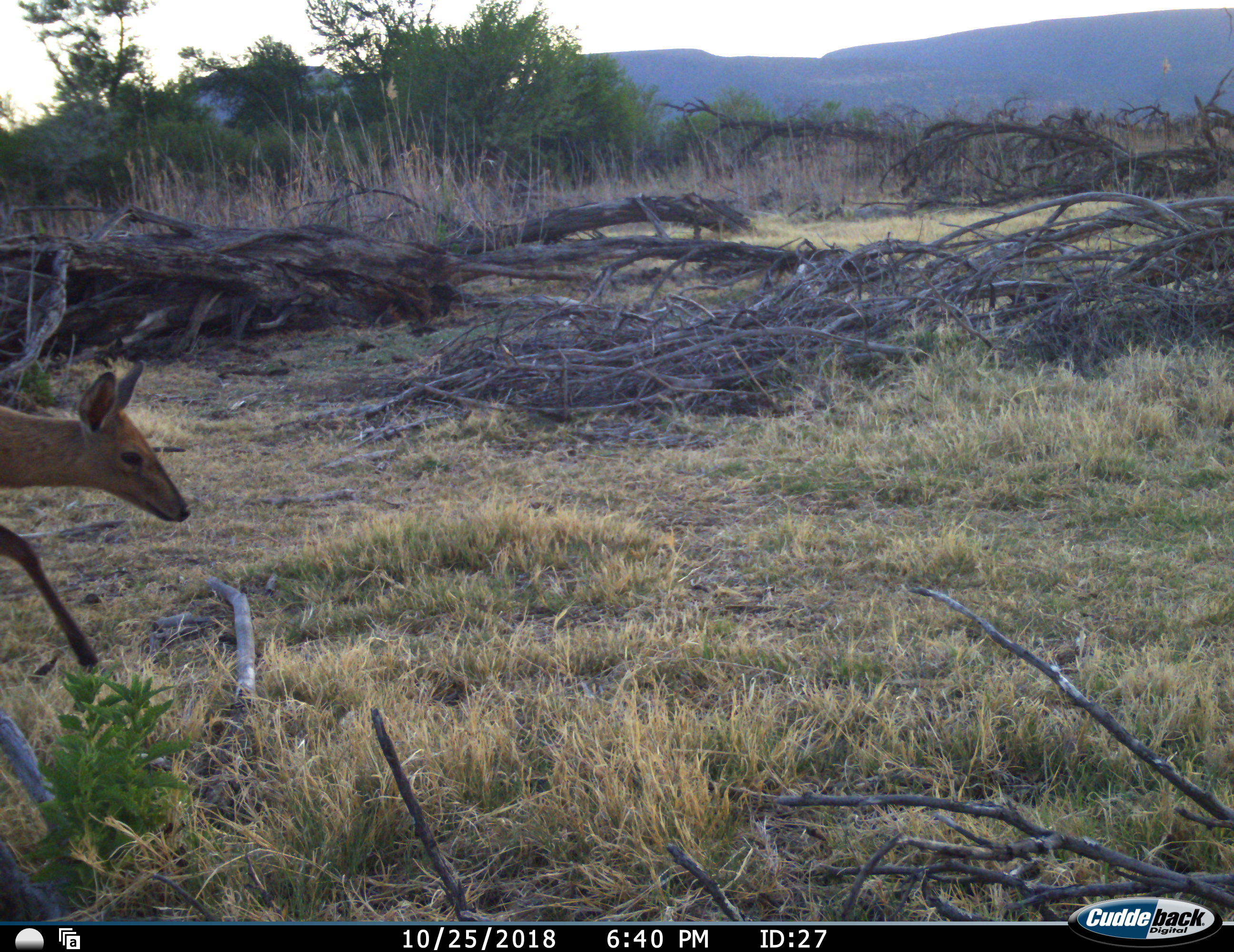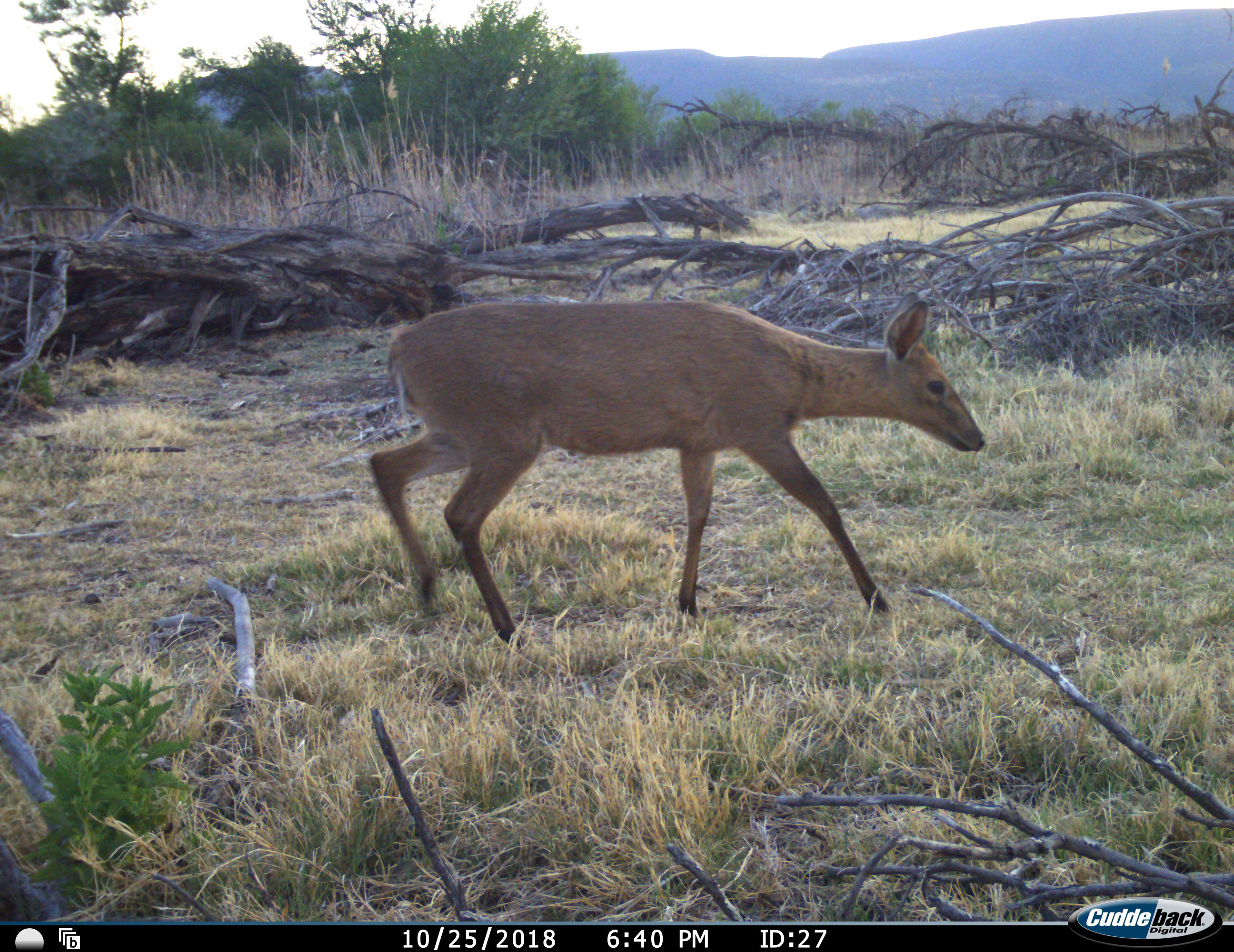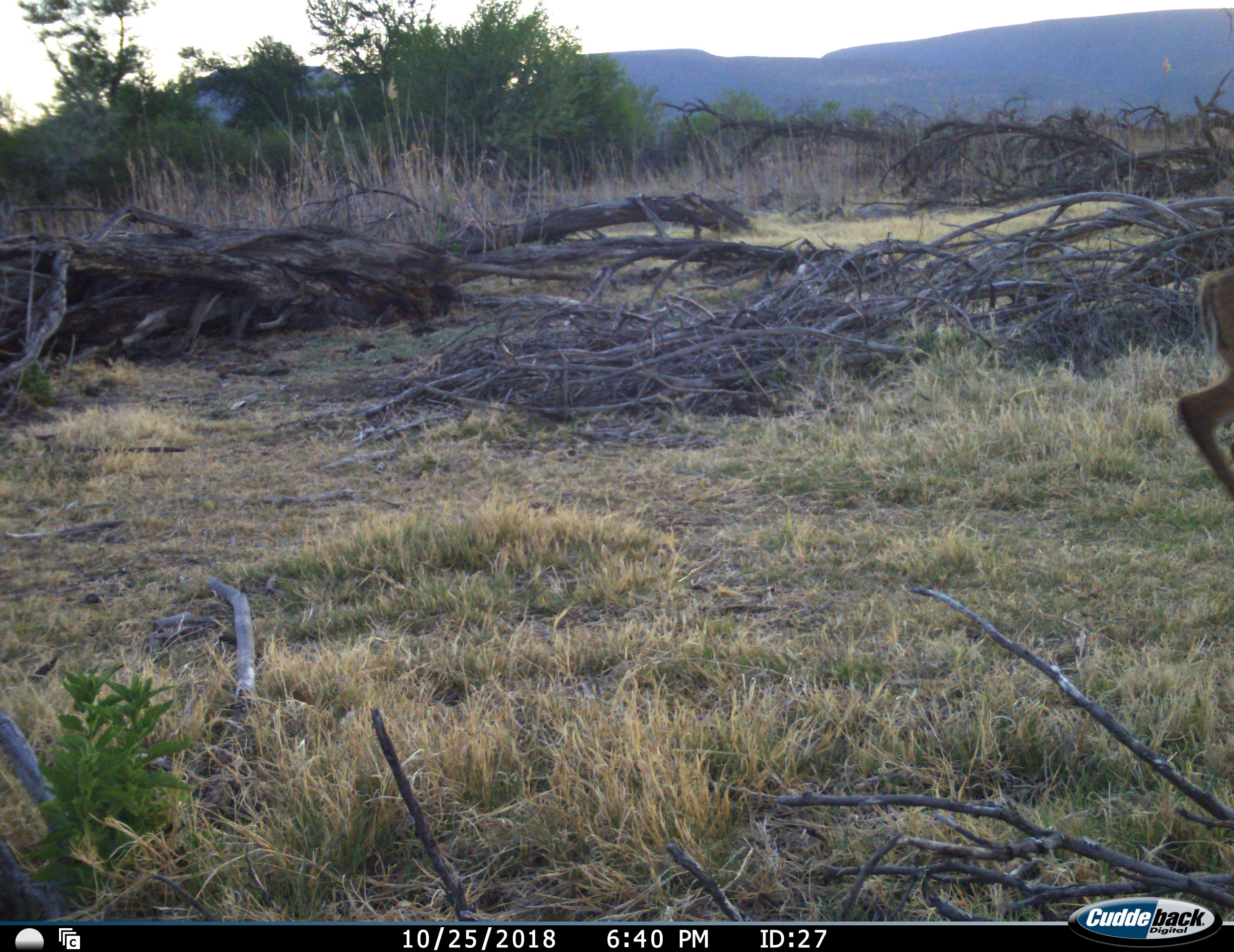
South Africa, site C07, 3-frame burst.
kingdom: Animalia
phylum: Chordata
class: Mammalia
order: Artiodactyla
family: Bovidae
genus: Sylvicapra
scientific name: Sylvicapra grimmia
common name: common grey duiker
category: duikercommongrey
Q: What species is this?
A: Duikercommongrey (common grey duiker) (Sylvicapra grimmia).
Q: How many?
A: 1.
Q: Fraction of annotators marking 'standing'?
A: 0%.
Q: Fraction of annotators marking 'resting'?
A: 0%.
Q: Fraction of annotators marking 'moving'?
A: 100%.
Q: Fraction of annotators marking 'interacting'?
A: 0%.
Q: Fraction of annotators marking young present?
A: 0%.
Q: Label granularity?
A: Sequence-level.